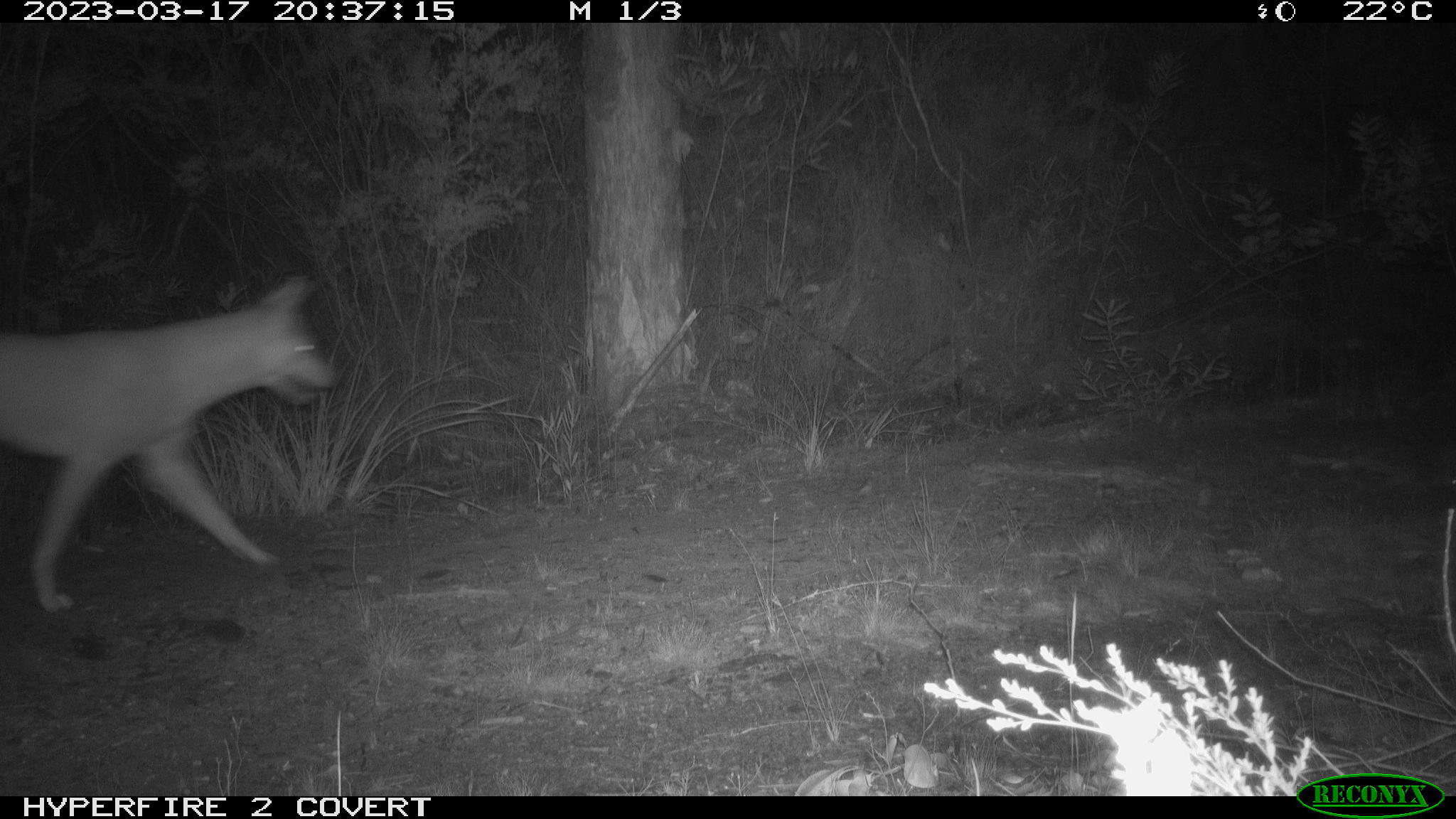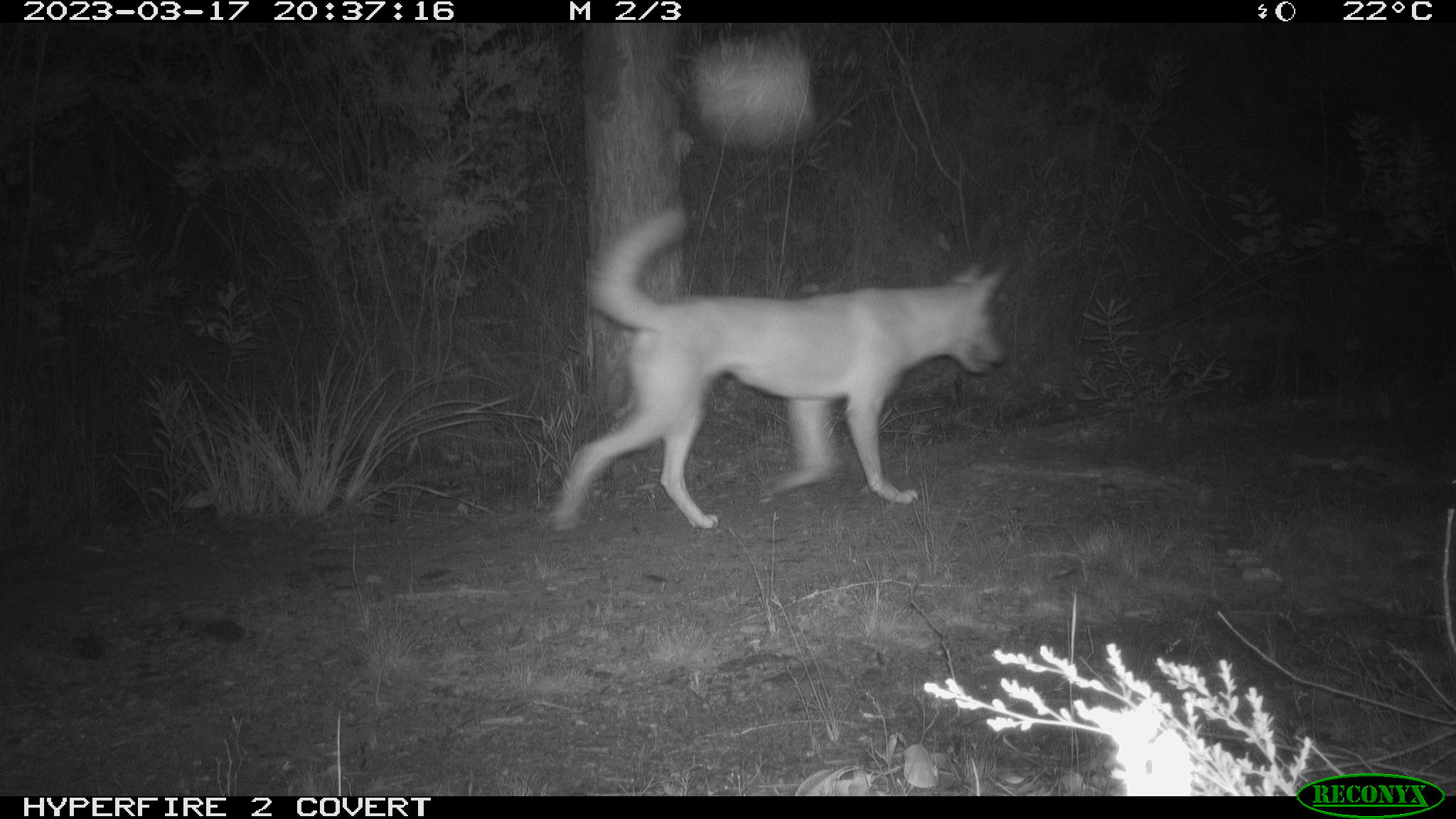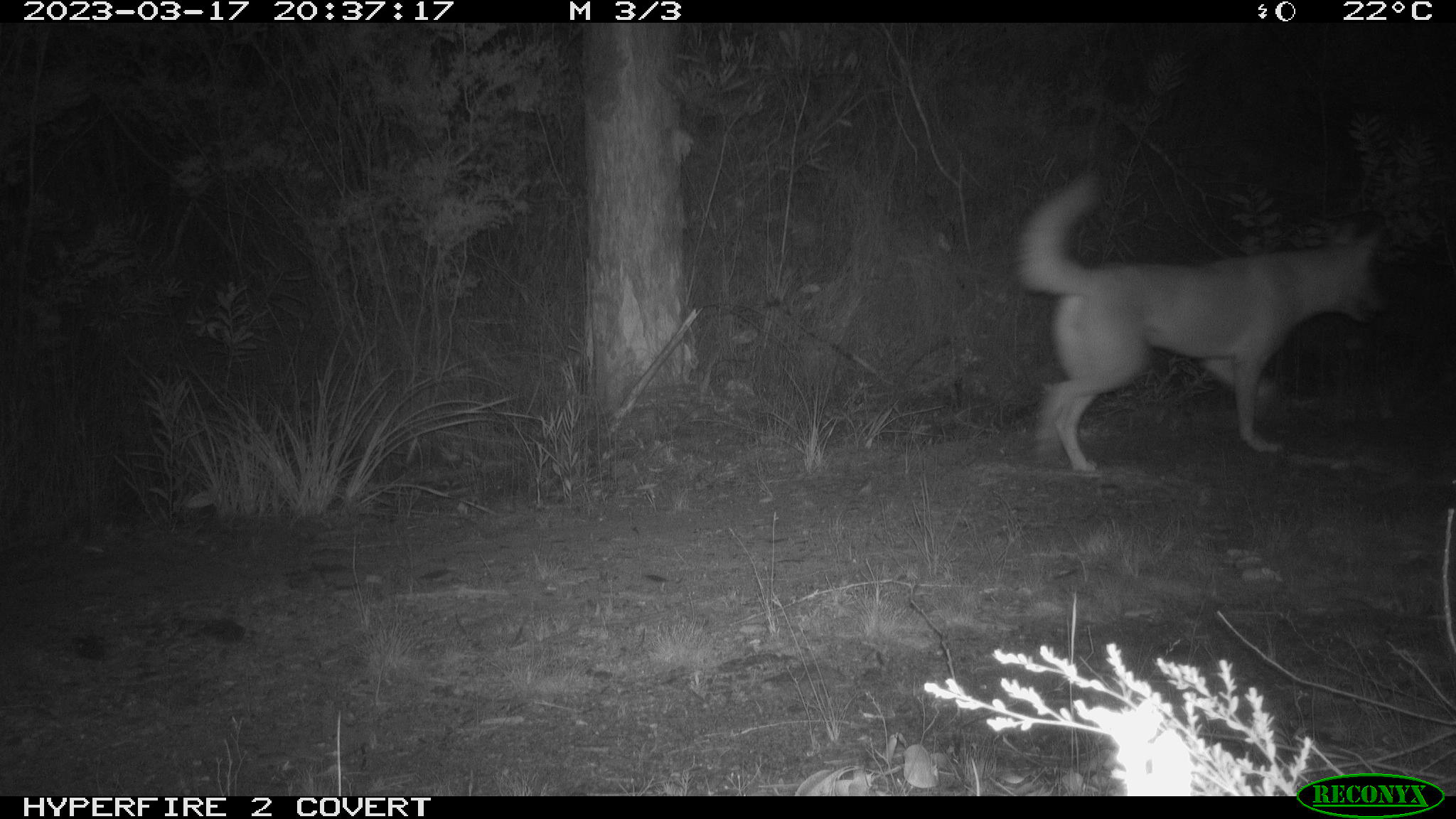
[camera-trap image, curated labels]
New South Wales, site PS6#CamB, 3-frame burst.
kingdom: Animalia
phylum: Chordata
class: Mammalia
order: Carnivora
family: Canidae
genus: Canis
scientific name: Canis familiaris dingo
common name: dingo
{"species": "dingo (Canis familiaris dingo)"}